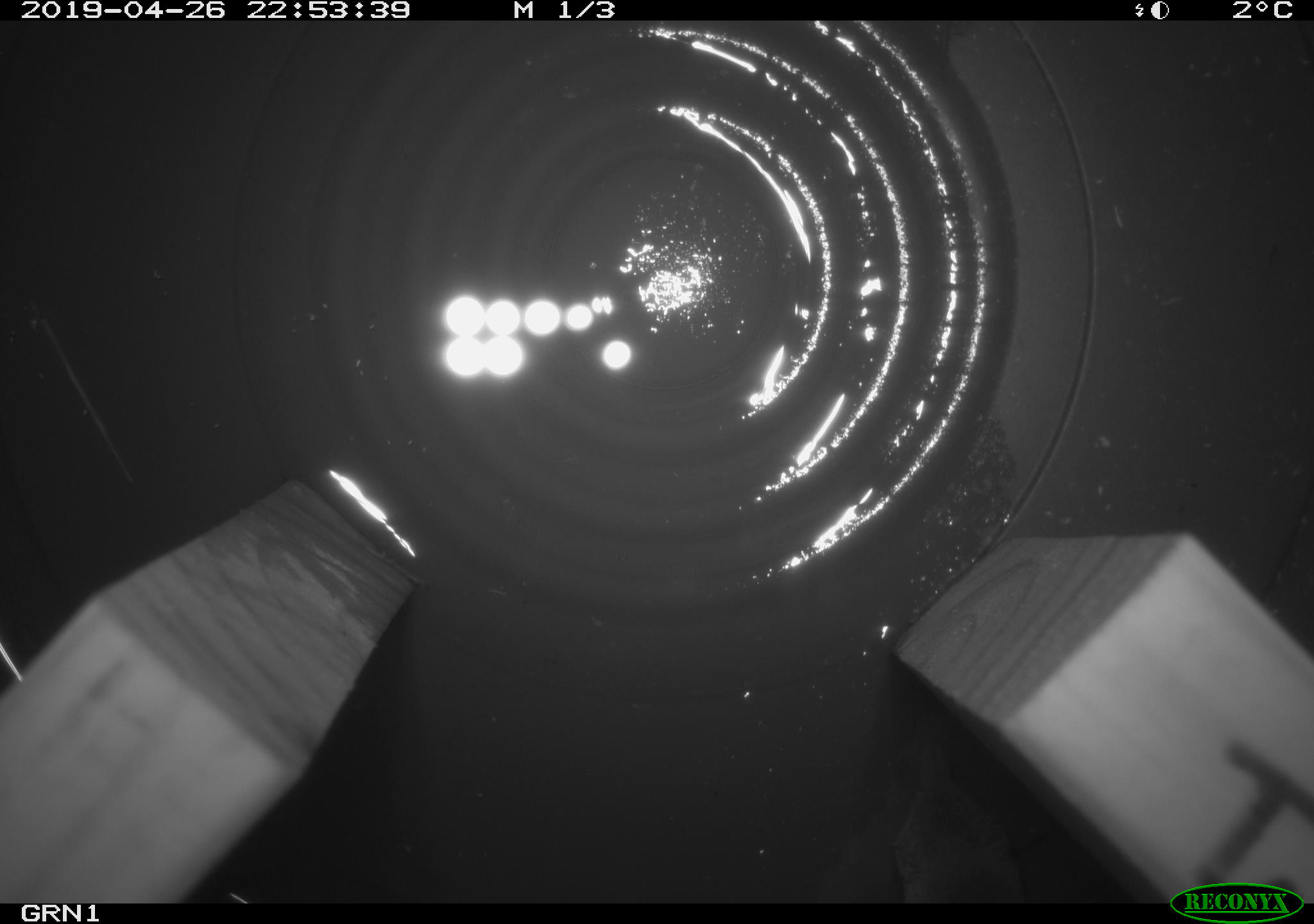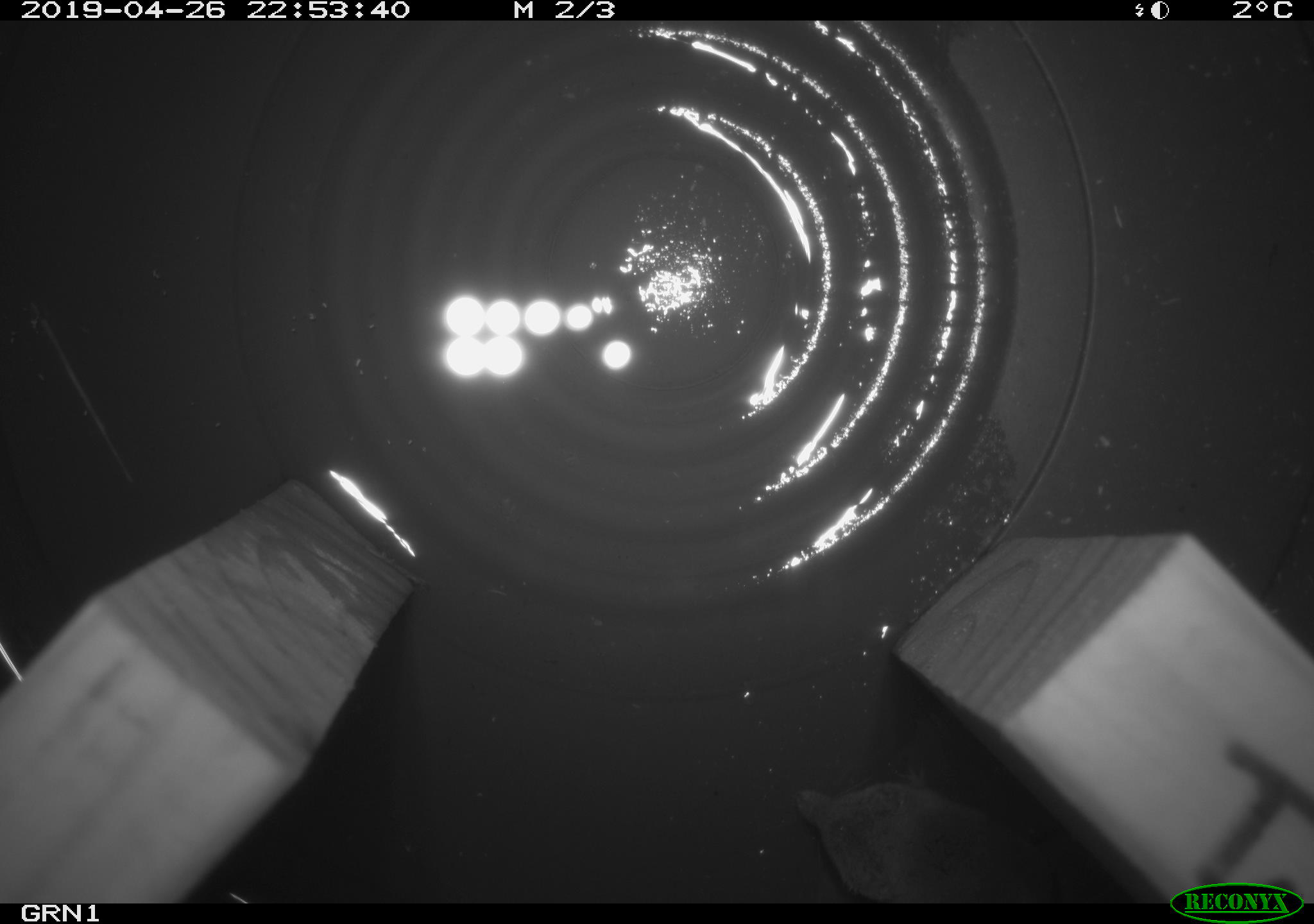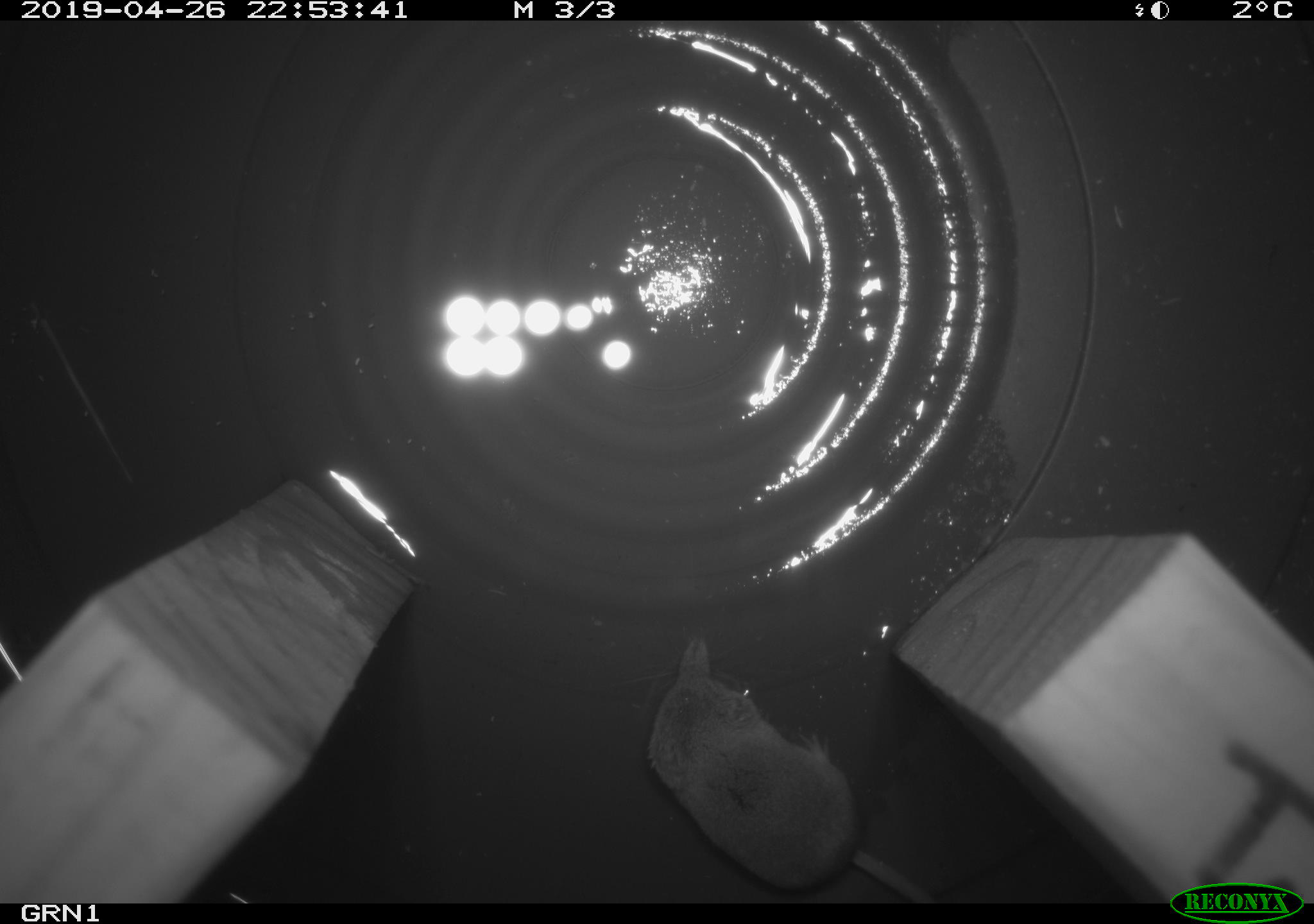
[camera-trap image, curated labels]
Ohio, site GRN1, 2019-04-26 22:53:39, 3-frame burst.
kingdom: Animalia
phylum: Chordata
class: Mammalia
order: Eulipotyphla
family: Soricidae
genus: Sorex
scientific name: Sorex cinereus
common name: masked shrew